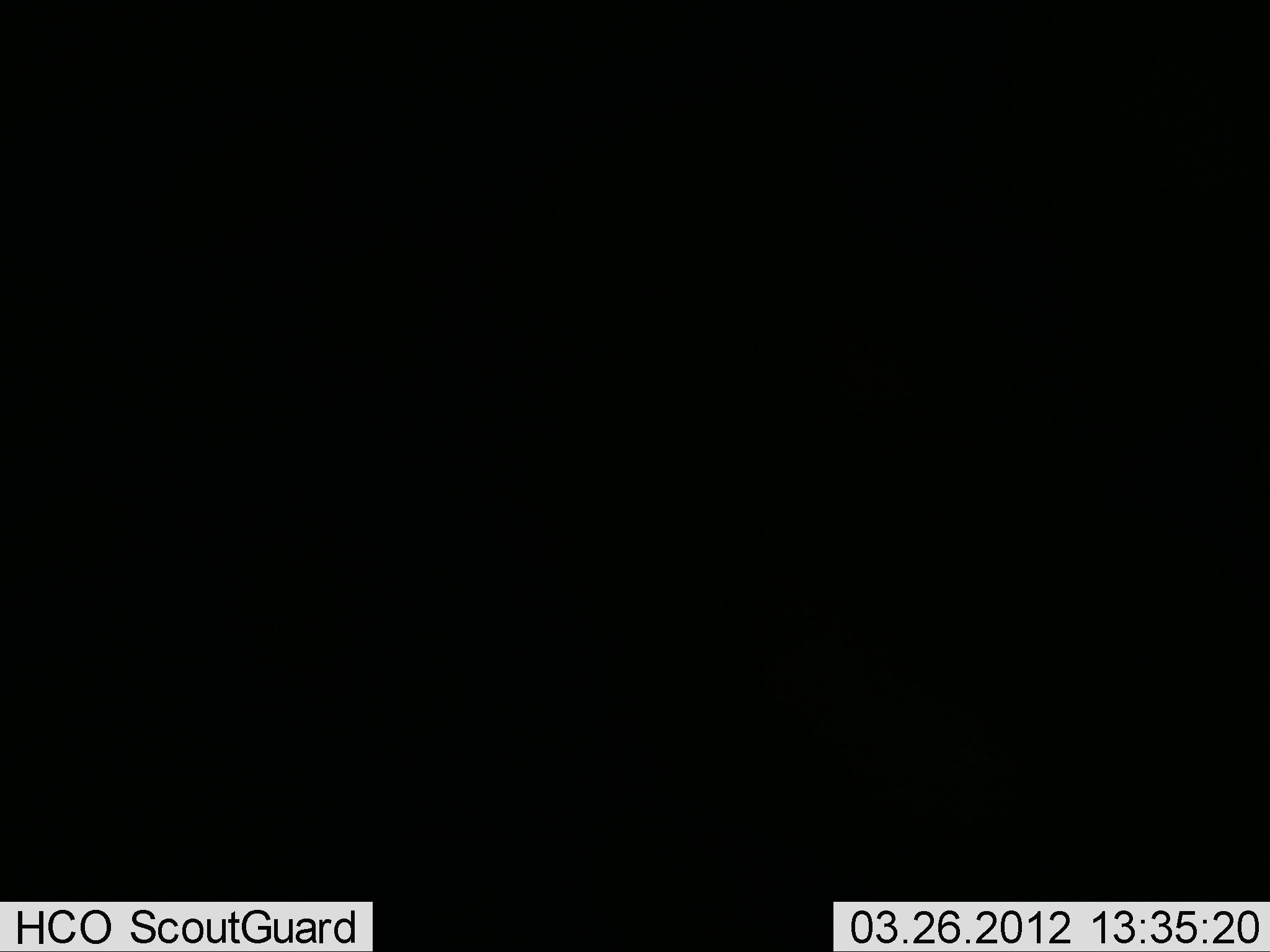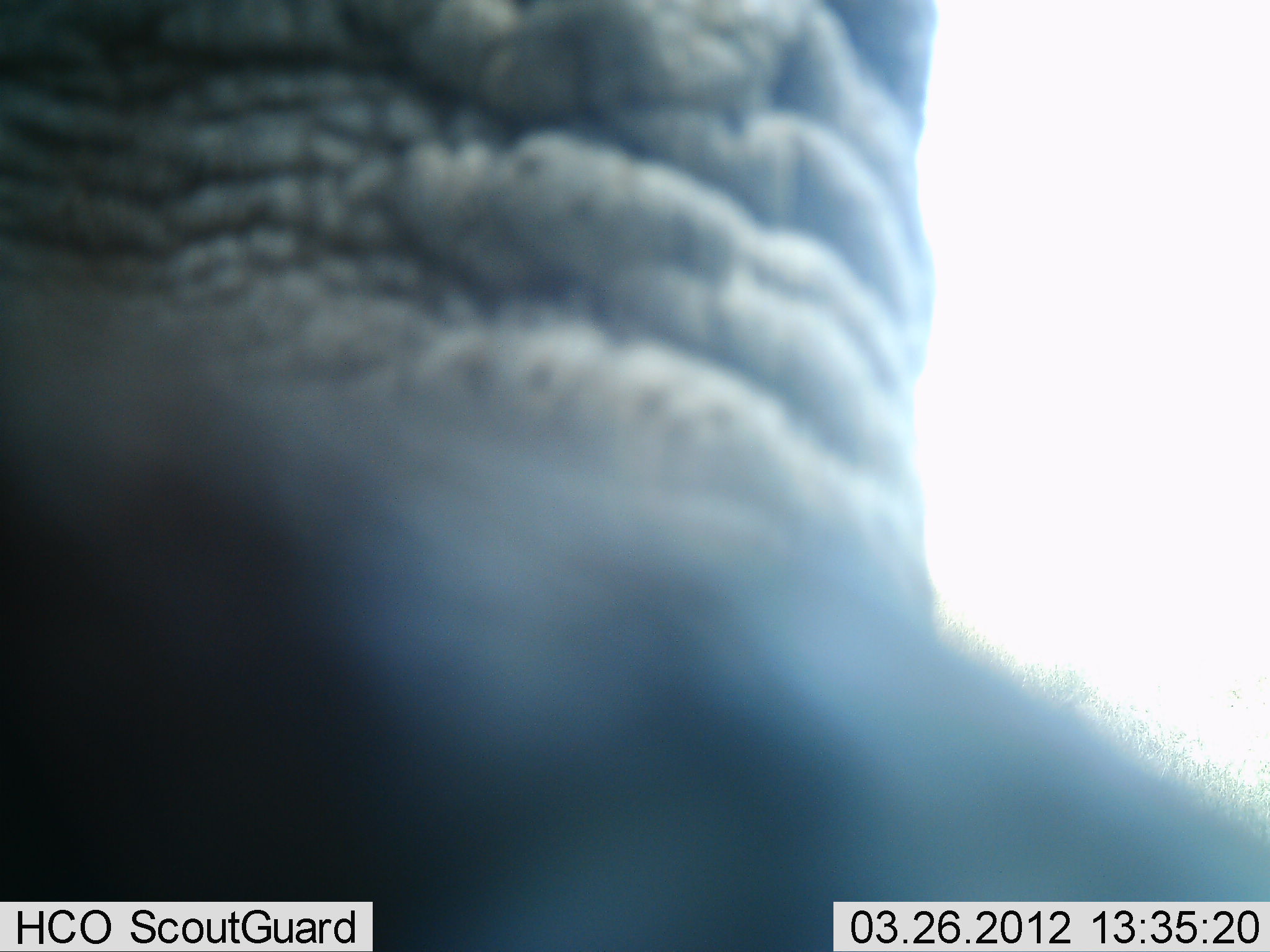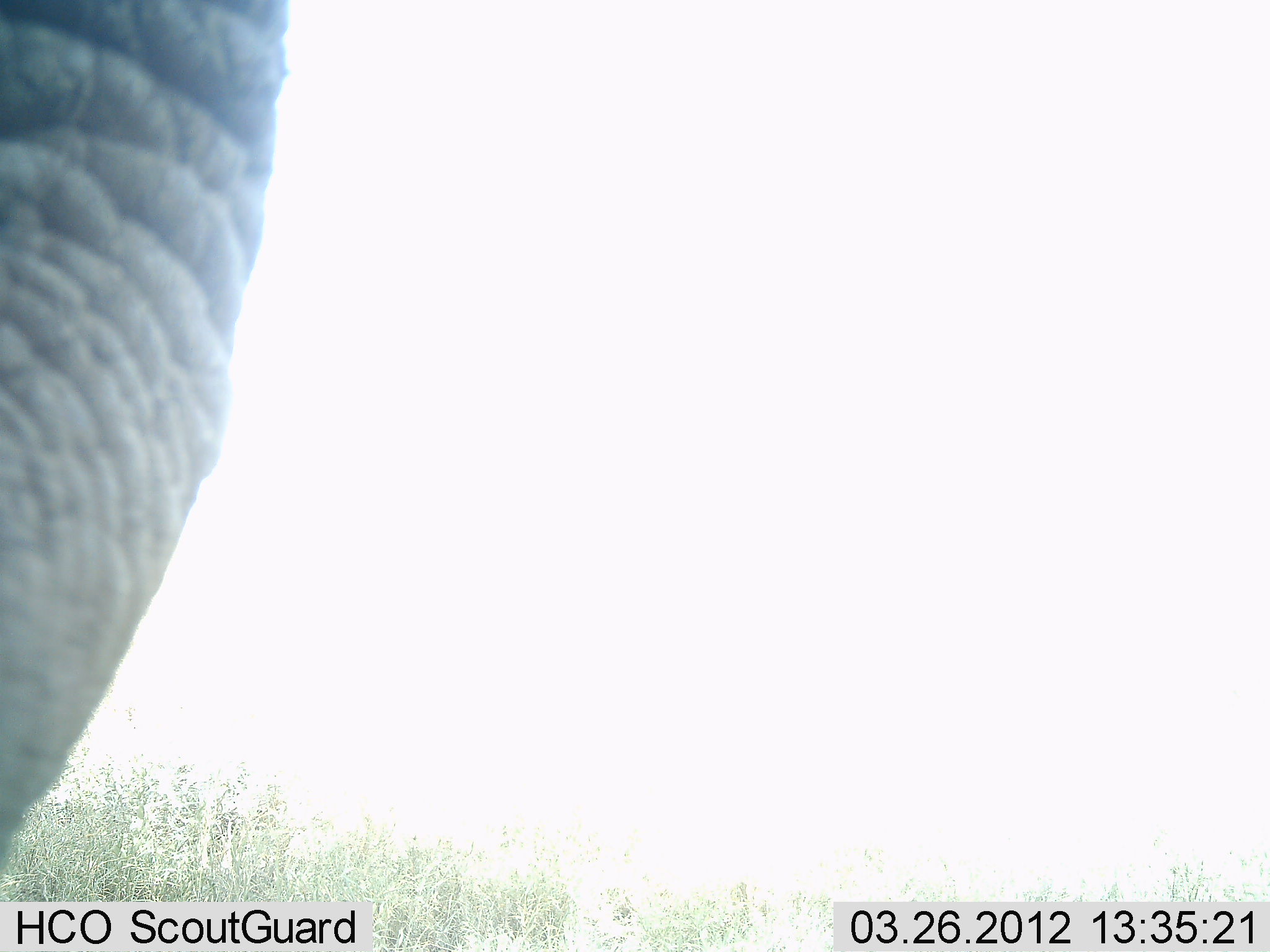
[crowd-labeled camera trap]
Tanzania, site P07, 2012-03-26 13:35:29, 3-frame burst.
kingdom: Animalia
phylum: Chordata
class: Mammalia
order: Proboscidea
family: Elephantidae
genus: Loxodonta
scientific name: Loxodonta africana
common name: african bush elephant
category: elephant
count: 1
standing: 48%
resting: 0%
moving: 52%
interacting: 0%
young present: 0%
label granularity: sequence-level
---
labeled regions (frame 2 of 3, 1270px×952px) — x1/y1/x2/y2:
animal: 3/1/1268/952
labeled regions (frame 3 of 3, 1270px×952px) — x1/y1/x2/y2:
animal: 2/0/287/887